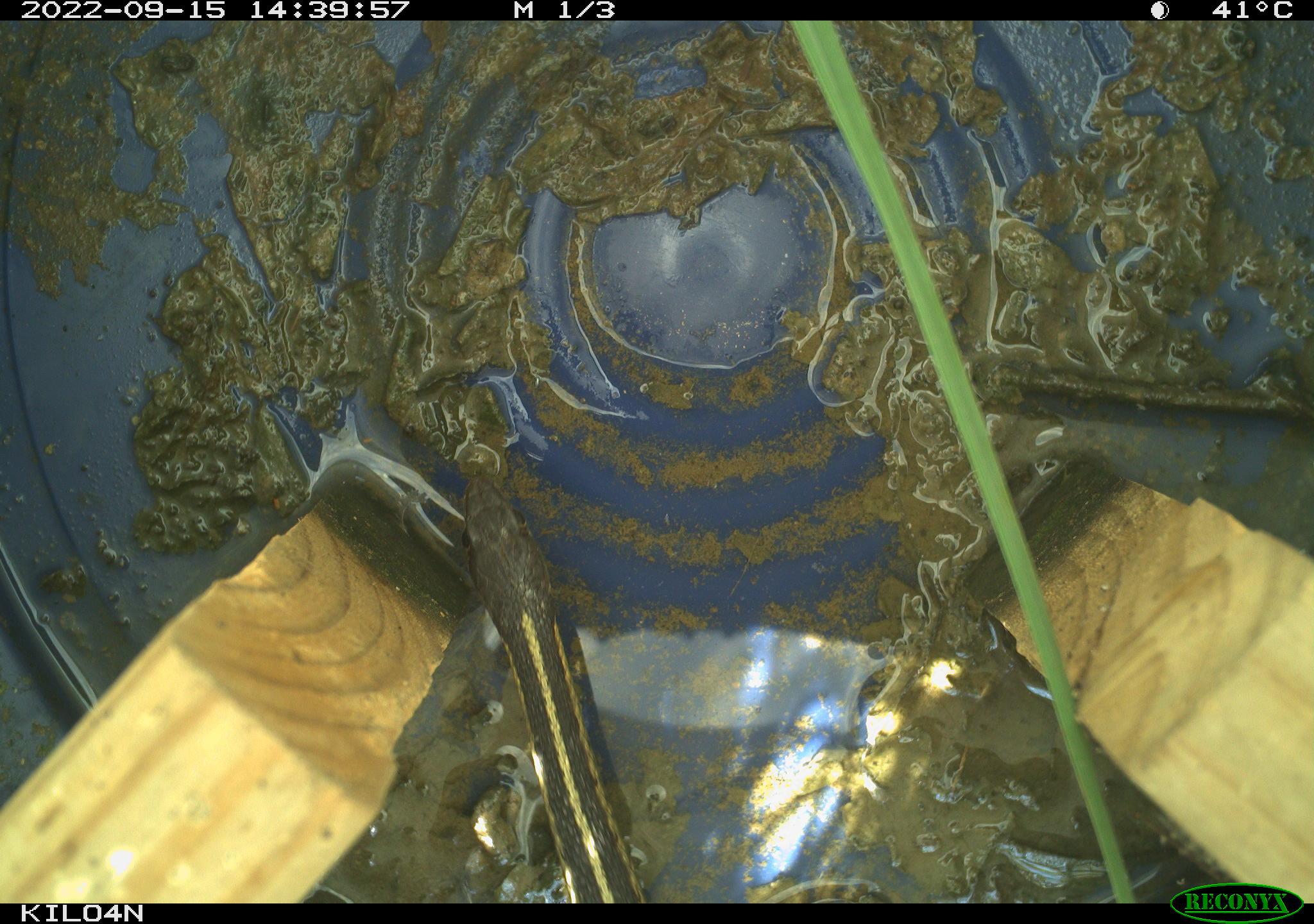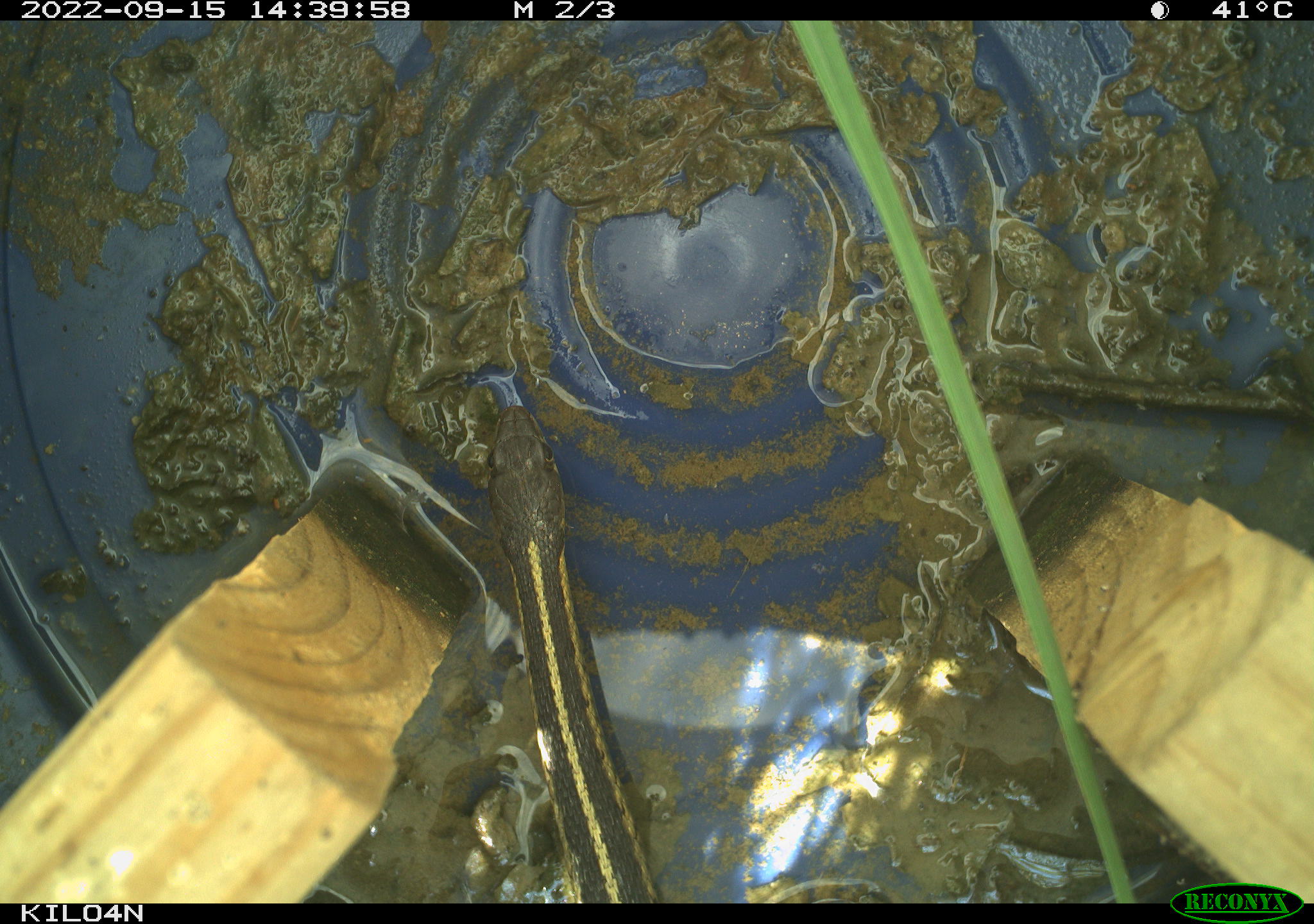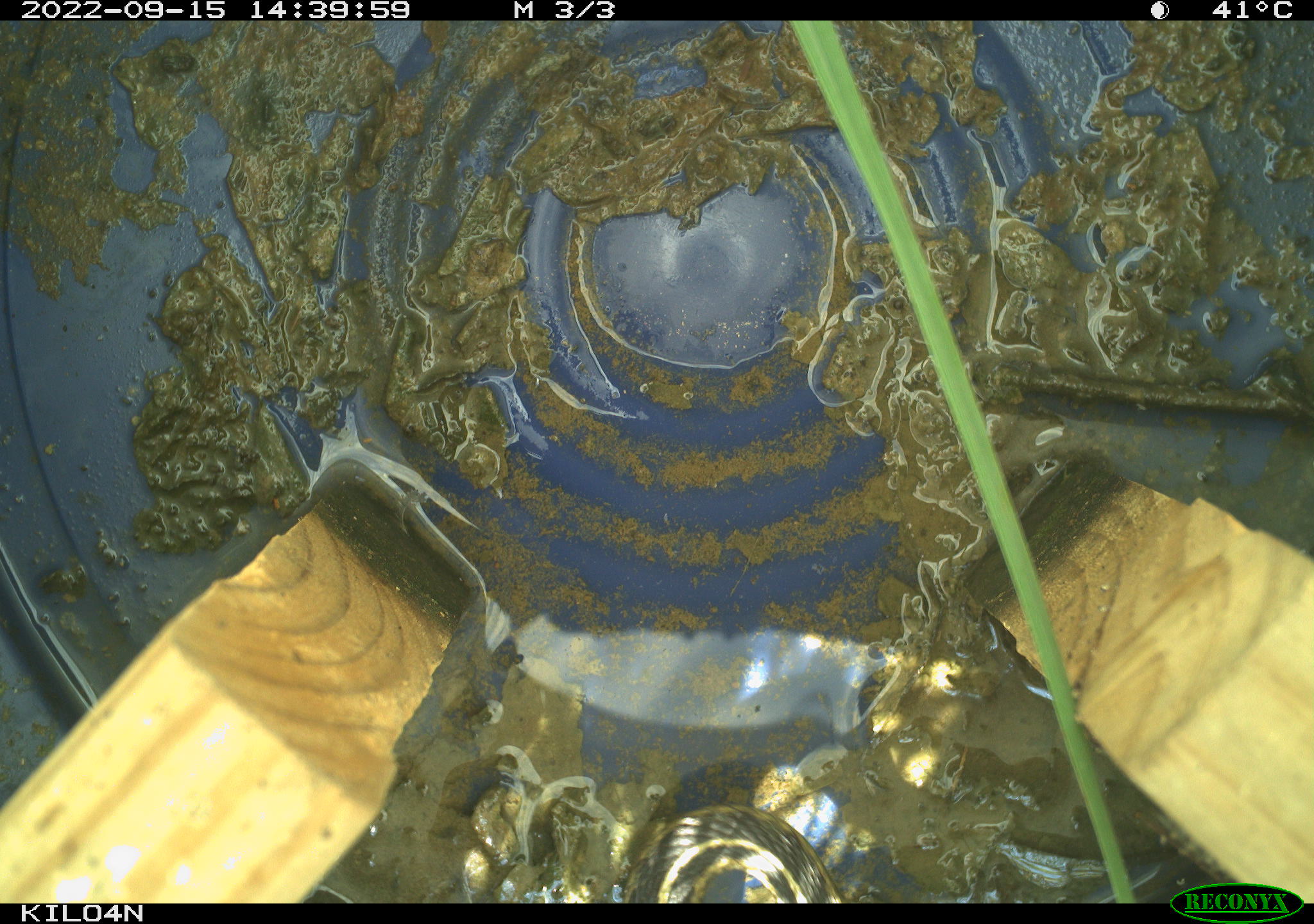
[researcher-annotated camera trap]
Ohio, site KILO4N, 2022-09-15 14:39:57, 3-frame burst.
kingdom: Animalia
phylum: Chordata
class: Reptilia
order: Squamata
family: Colubridae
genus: Thamnophis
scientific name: Thamnophis sirtalis sirtalis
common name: eastern gartersnake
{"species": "eastern gartersnake (Thamnophis sirtalis sirtalis)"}